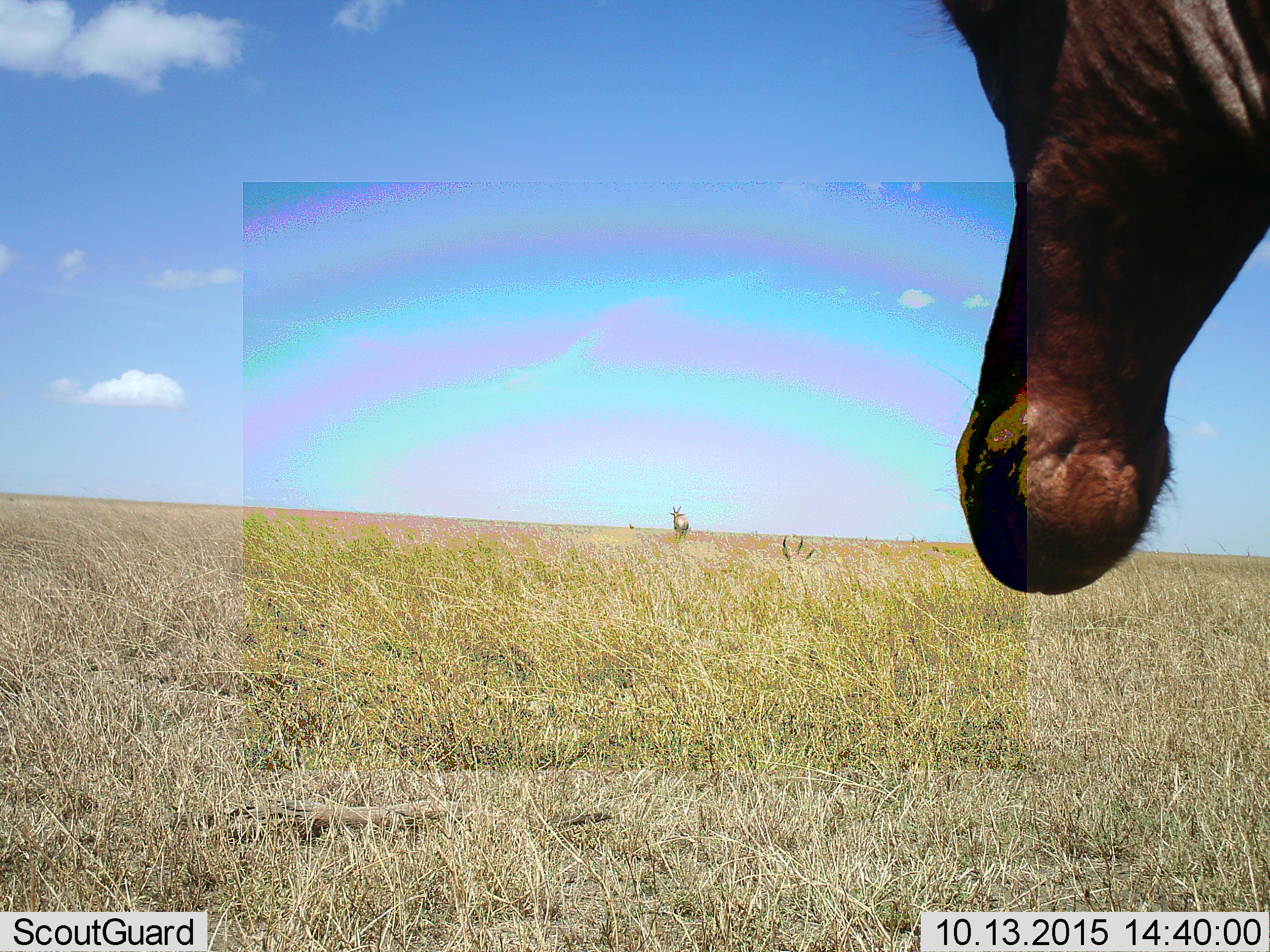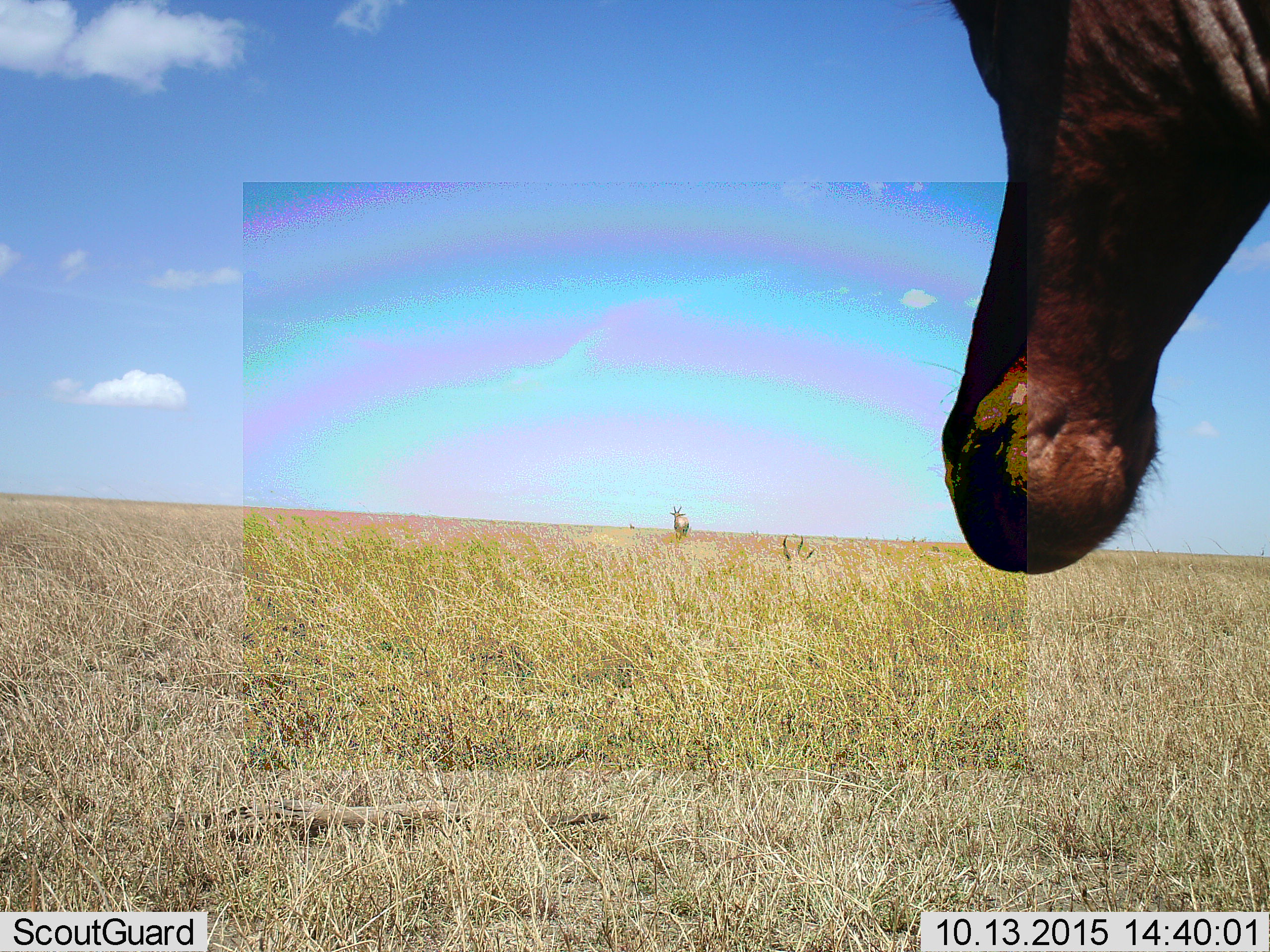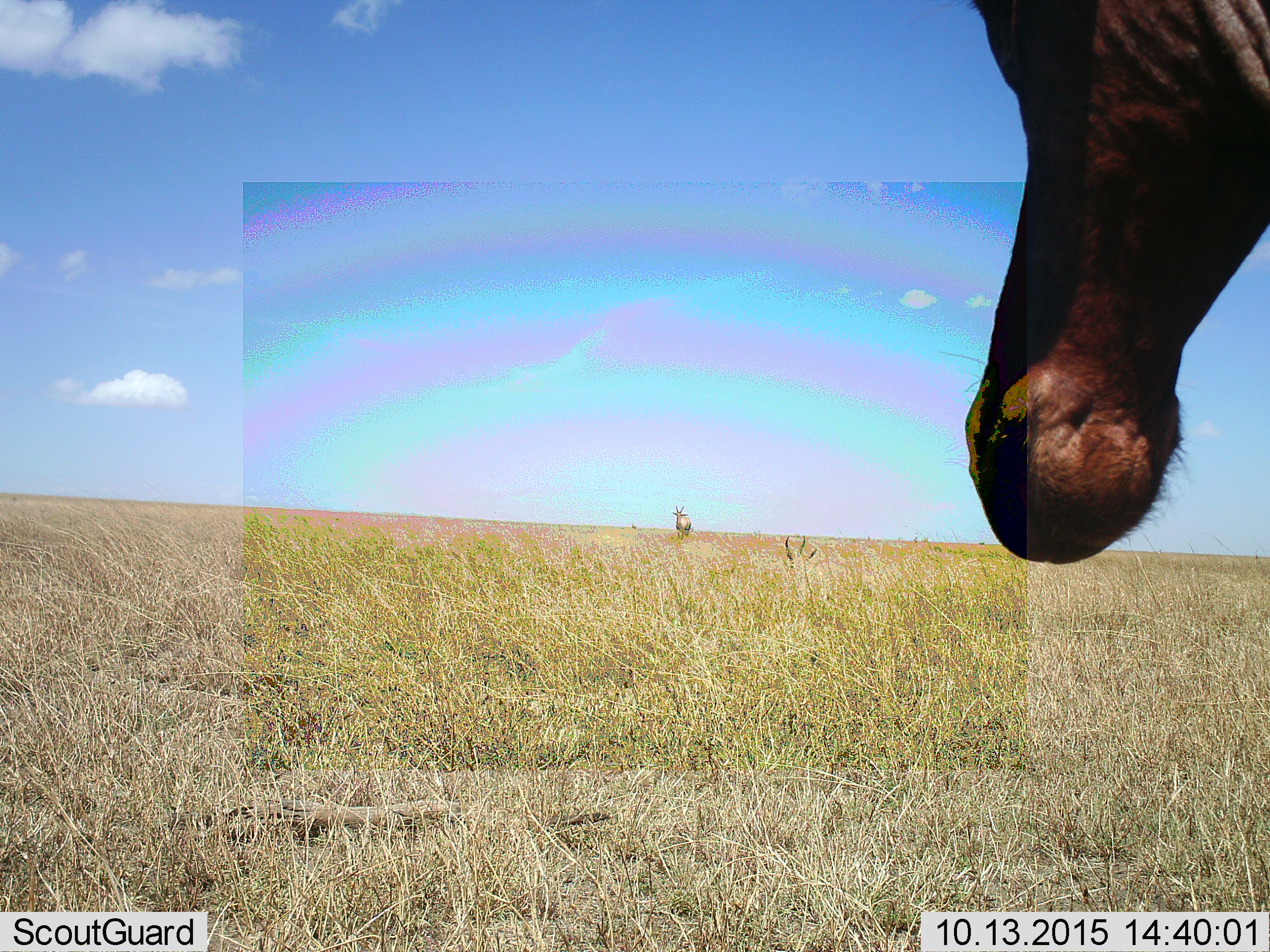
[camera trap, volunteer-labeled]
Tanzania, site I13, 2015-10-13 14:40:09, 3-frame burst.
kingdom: Animalia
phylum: Chordata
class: Mammalia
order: Artiodactyla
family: Bovidae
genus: Alcelaphus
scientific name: Alcelaphus buselaphus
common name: hartebeest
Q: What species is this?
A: Hartebeest (Alcelaphus buselaphus).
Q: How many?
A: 3.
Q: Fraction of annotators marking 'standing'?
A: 100%.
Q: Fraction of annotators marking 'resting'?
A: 33%.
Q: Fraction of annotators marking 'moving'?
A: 33%.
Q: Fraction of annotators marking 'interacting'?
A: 0%.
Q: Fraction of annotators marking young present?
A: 0%.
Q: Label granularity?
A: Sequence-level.